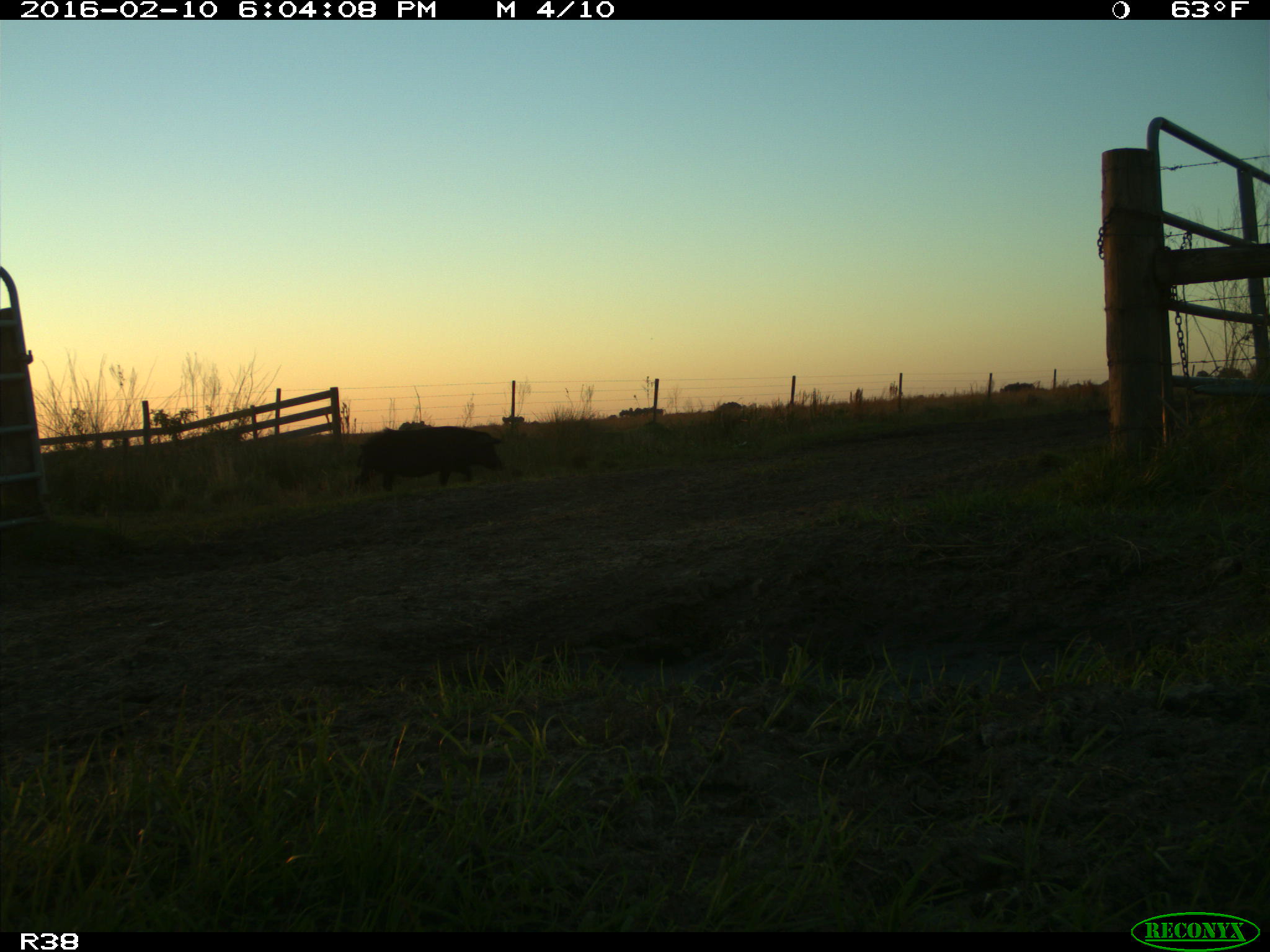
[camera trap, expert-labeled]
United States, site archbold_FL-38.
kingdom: Animalia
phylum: Chordata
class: Mammalia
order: Artiodactyla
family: Suidae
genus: Sus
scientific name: Sus scrofa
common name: wild boar